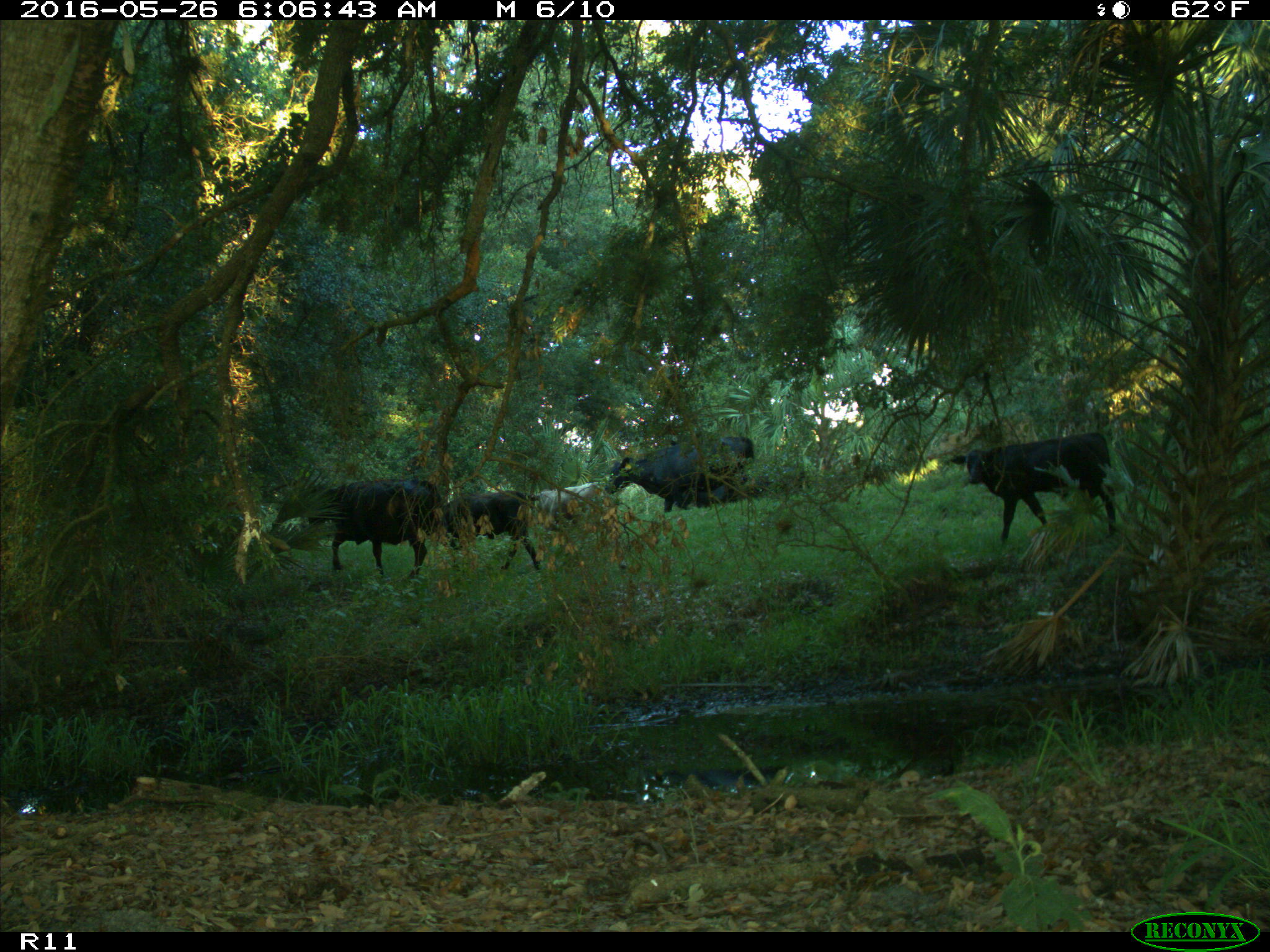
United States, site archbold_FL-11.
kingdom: Animalia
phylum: Chordata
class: Mammalia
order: Artiodactyla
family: Bovidae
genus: Bos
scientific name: Bos taurus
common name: domestic cow